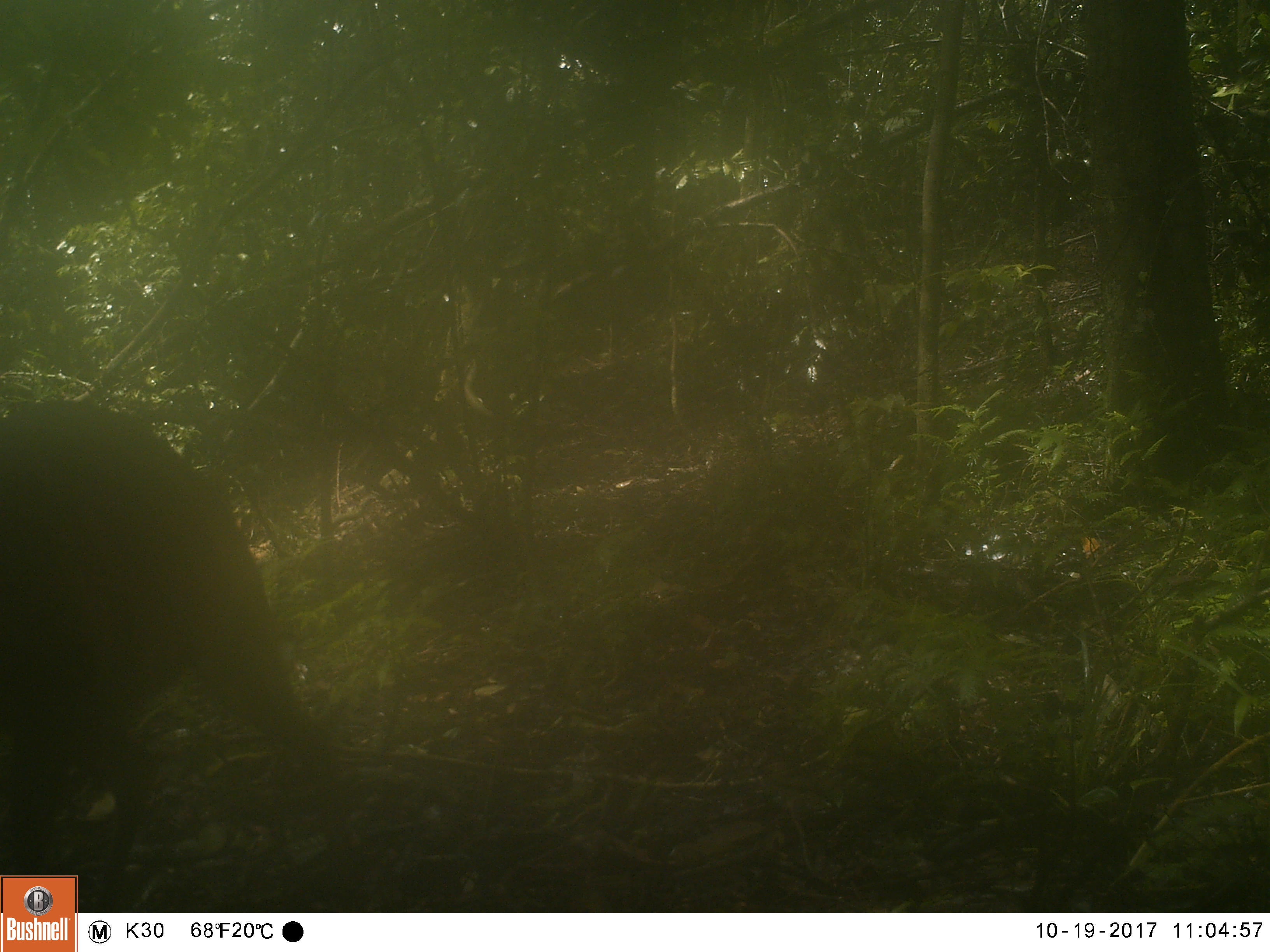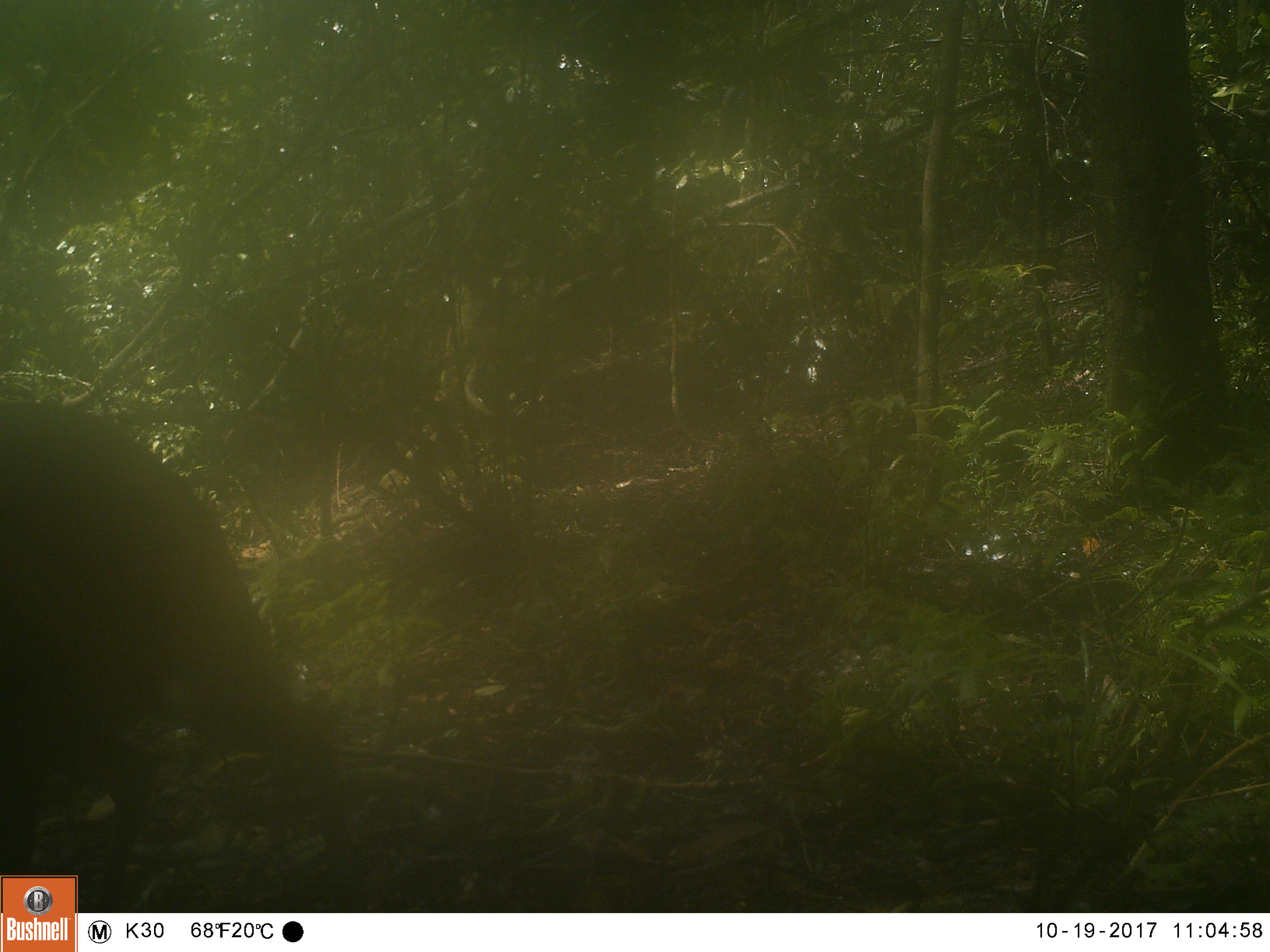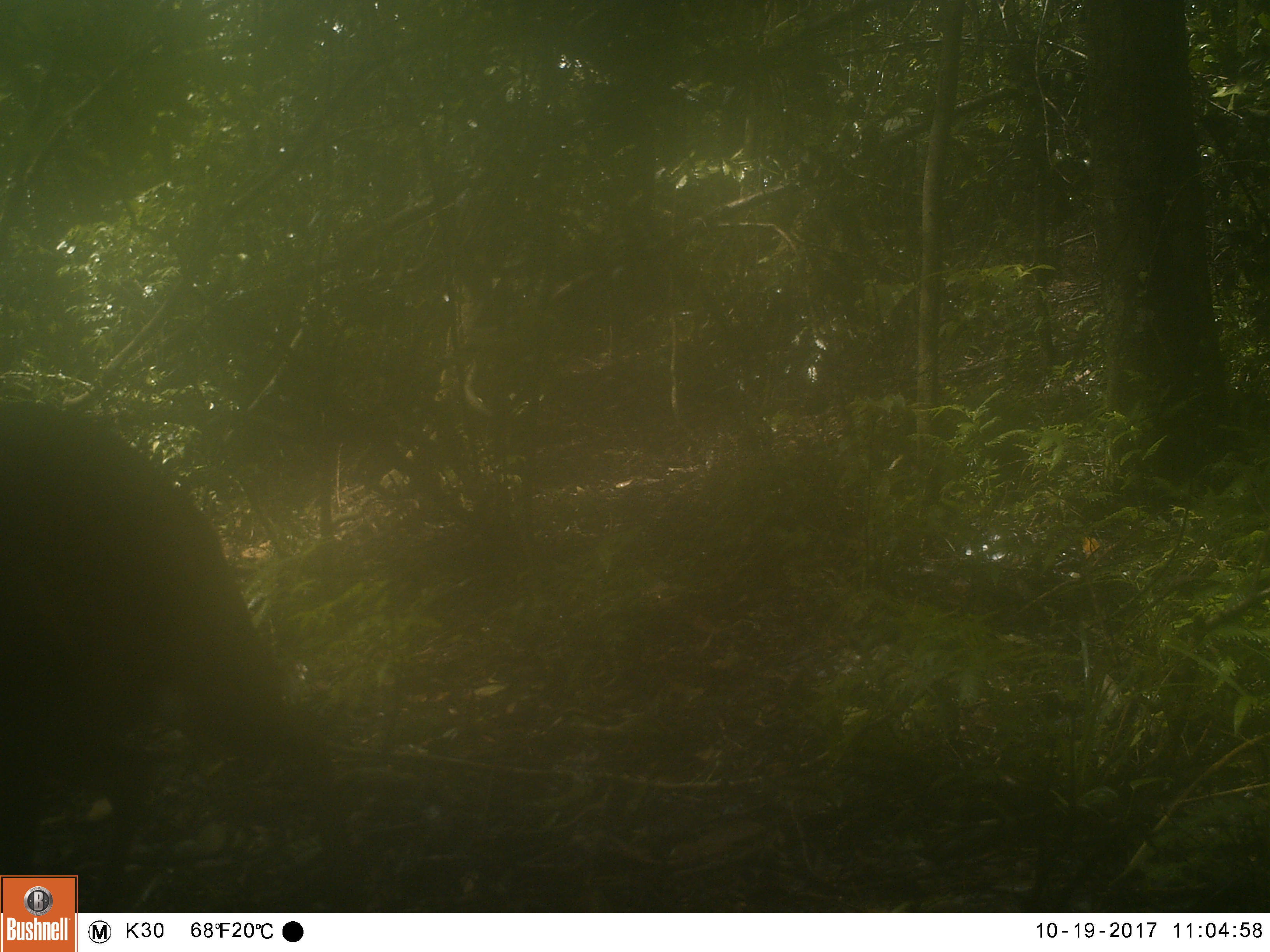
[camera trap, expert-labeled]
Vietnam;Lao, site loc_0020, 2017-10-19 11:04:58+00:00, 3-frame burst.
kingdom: Animalia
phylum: Chordata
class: Mammalia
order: Artiodactyla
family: Cervidae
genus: Muntiacus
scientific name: Muntiacus vuquangensis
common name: large-antlered muntjac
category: large antlered muntjac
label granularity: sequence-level